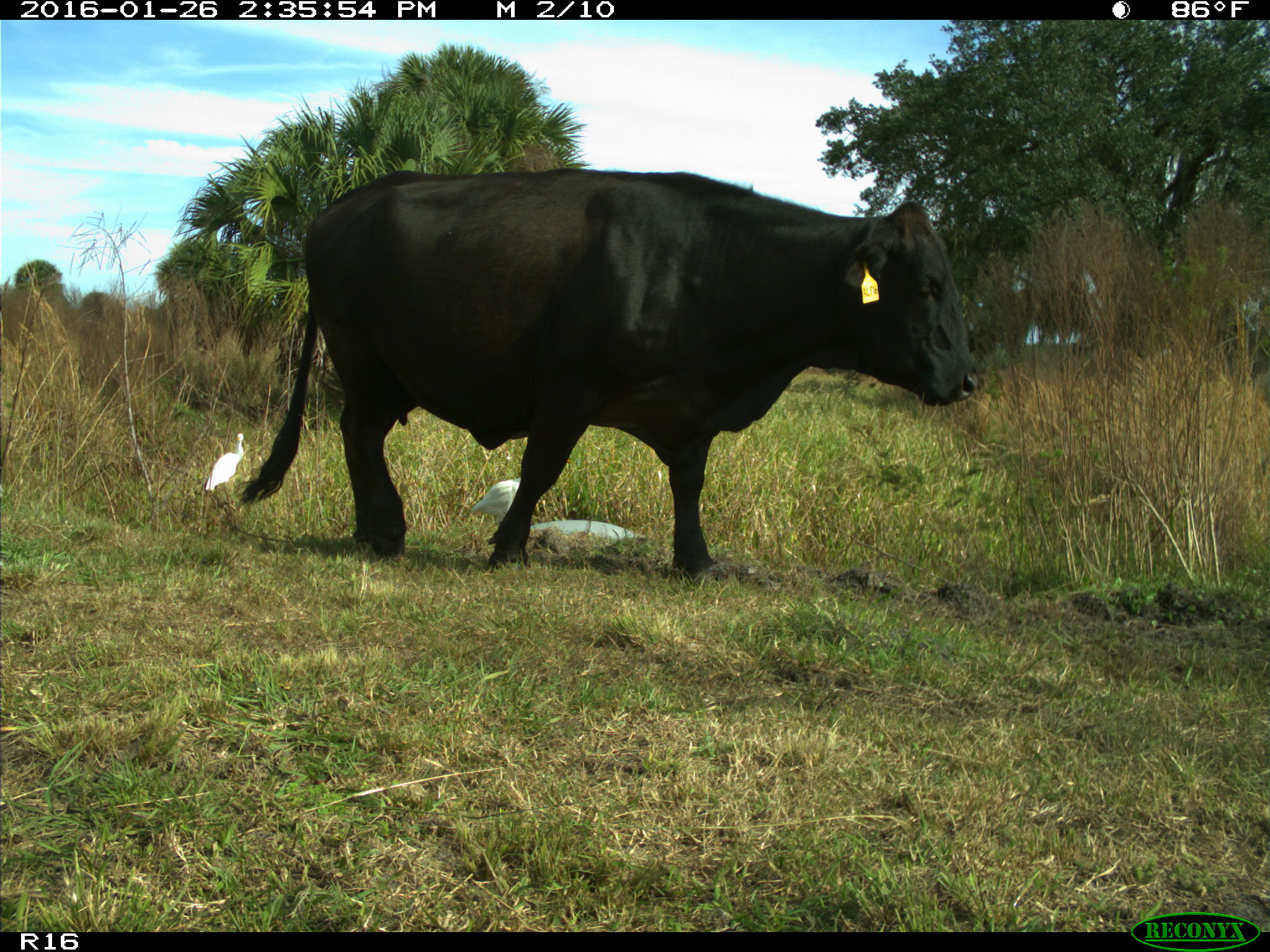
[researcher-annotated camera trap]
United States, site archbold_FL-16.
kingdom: Animalia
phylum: Chordata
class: Mammalia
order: Artiodactyla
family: Bovidae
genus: Bos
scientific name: Bos taurus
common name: domestic cow